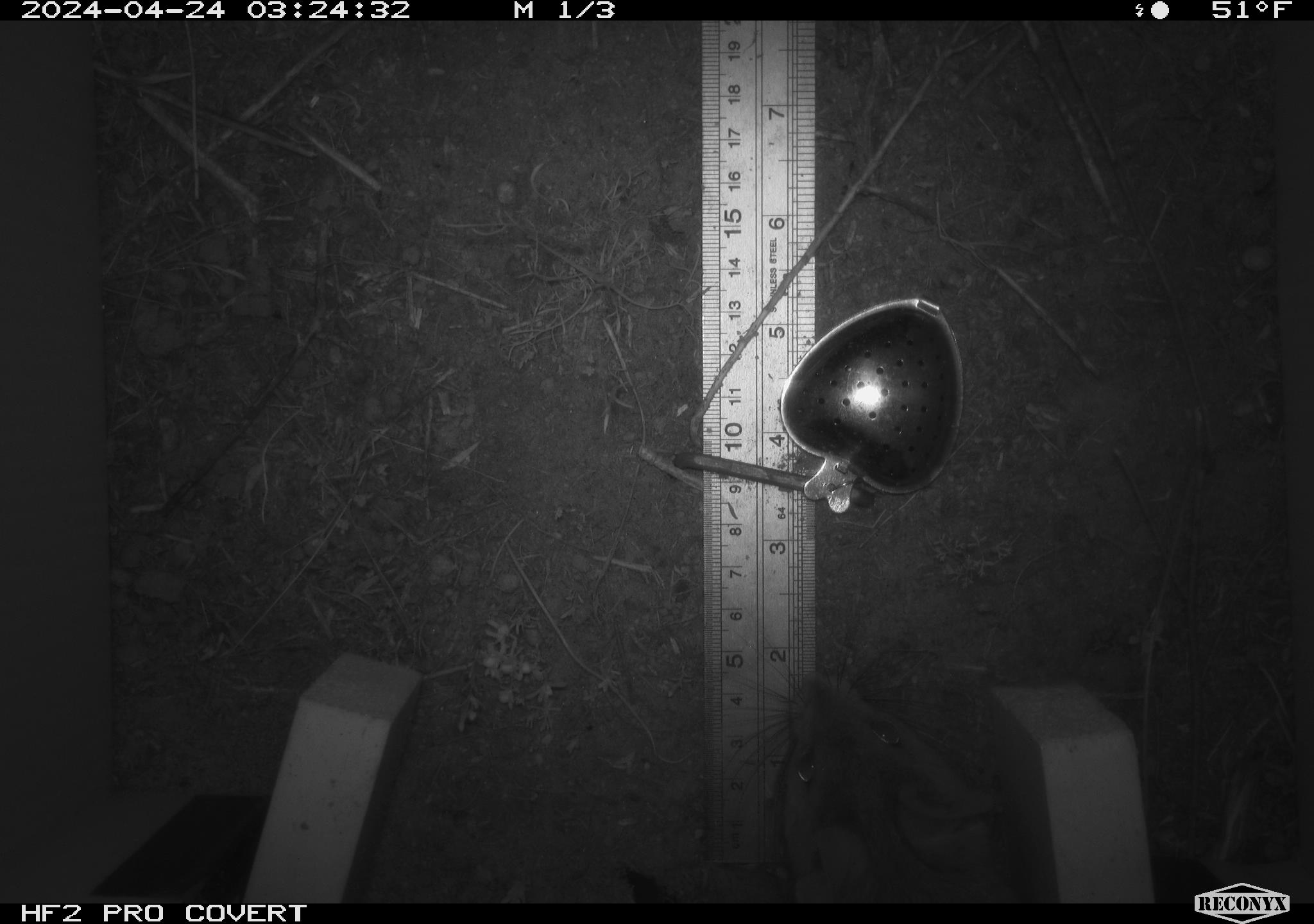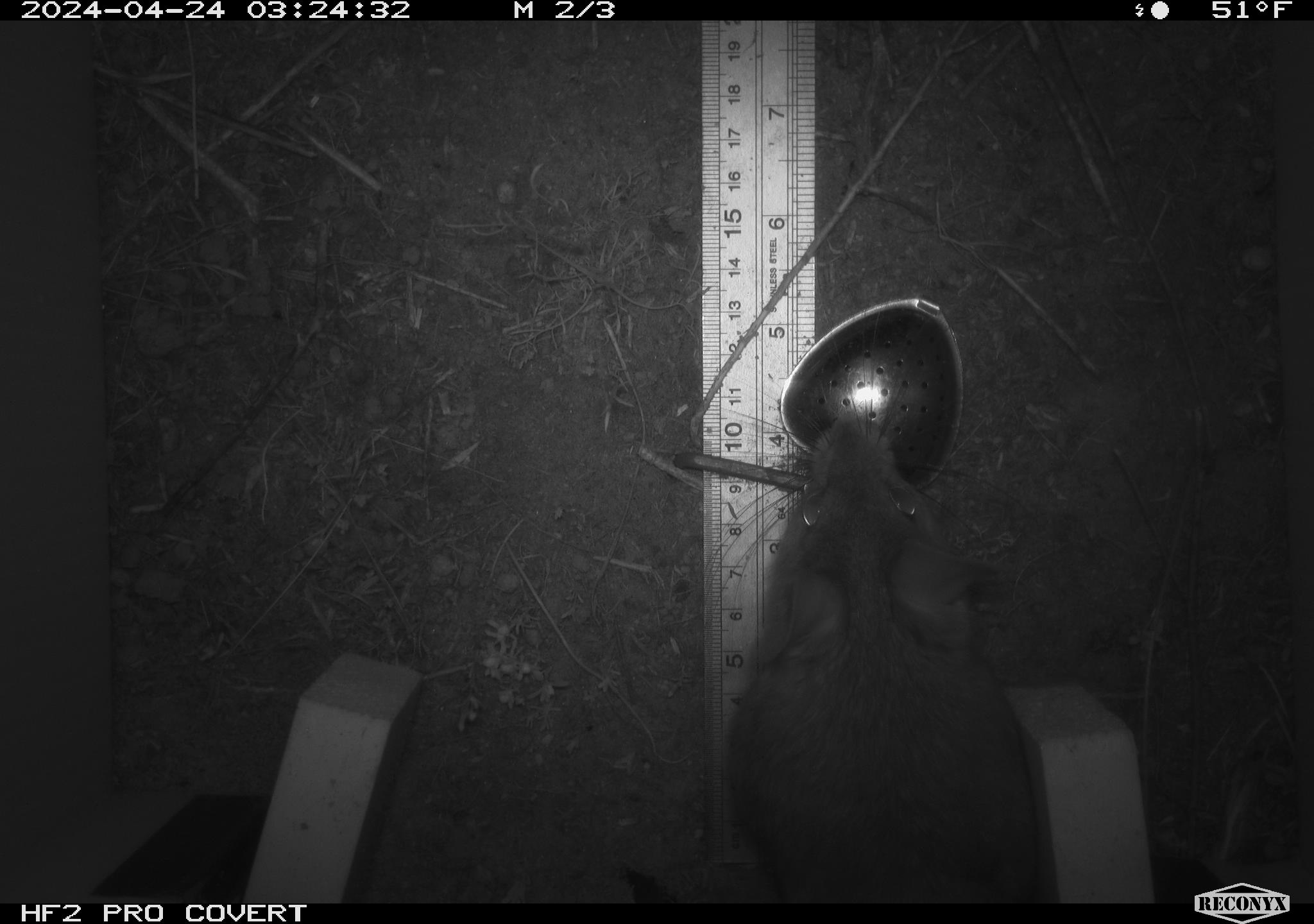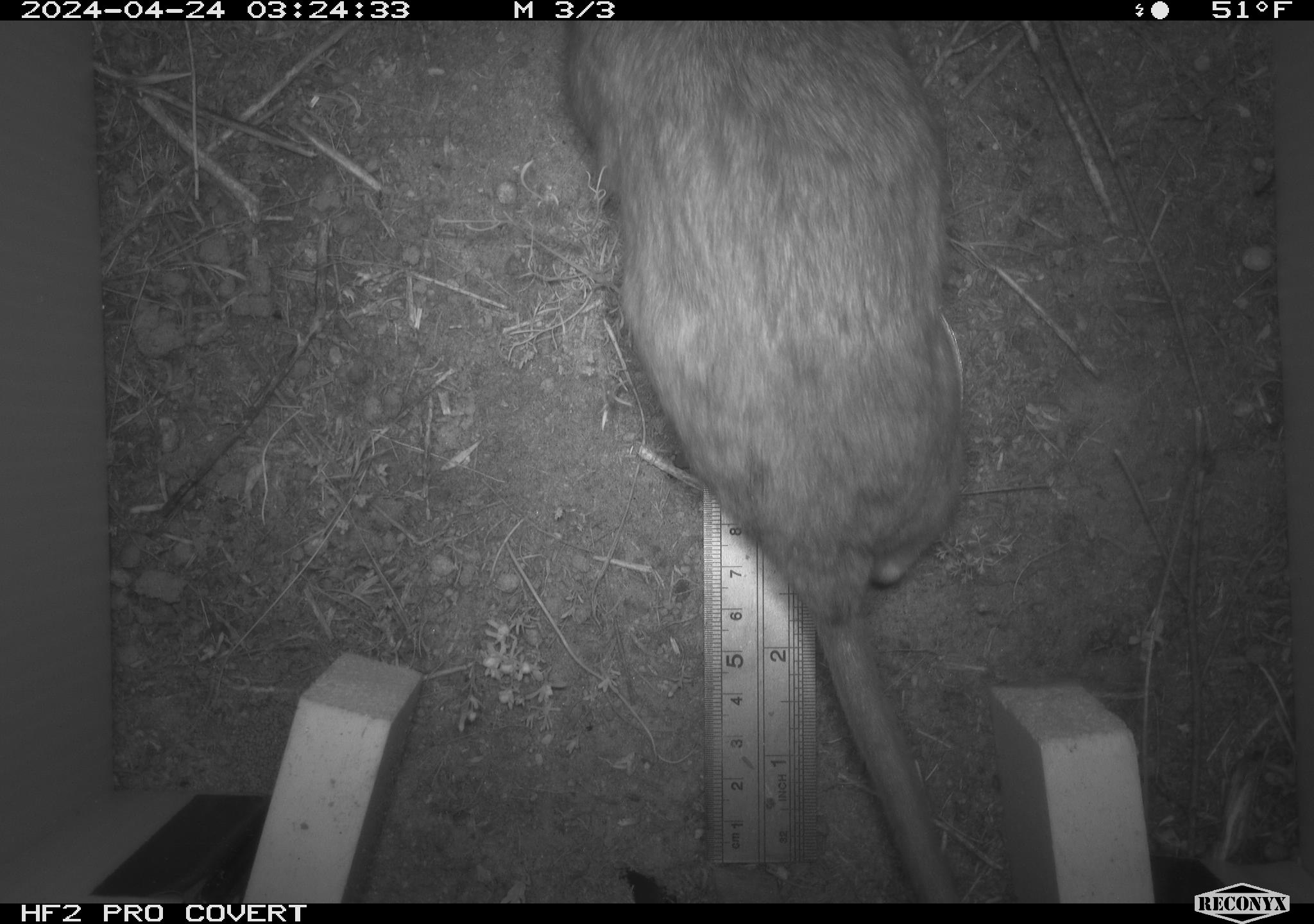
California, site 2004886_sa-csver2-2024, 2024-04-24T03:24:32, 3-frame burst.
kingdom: Animalia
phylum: Chordata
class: Mammalia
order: Rodentia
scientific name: Rodentia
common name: rodent